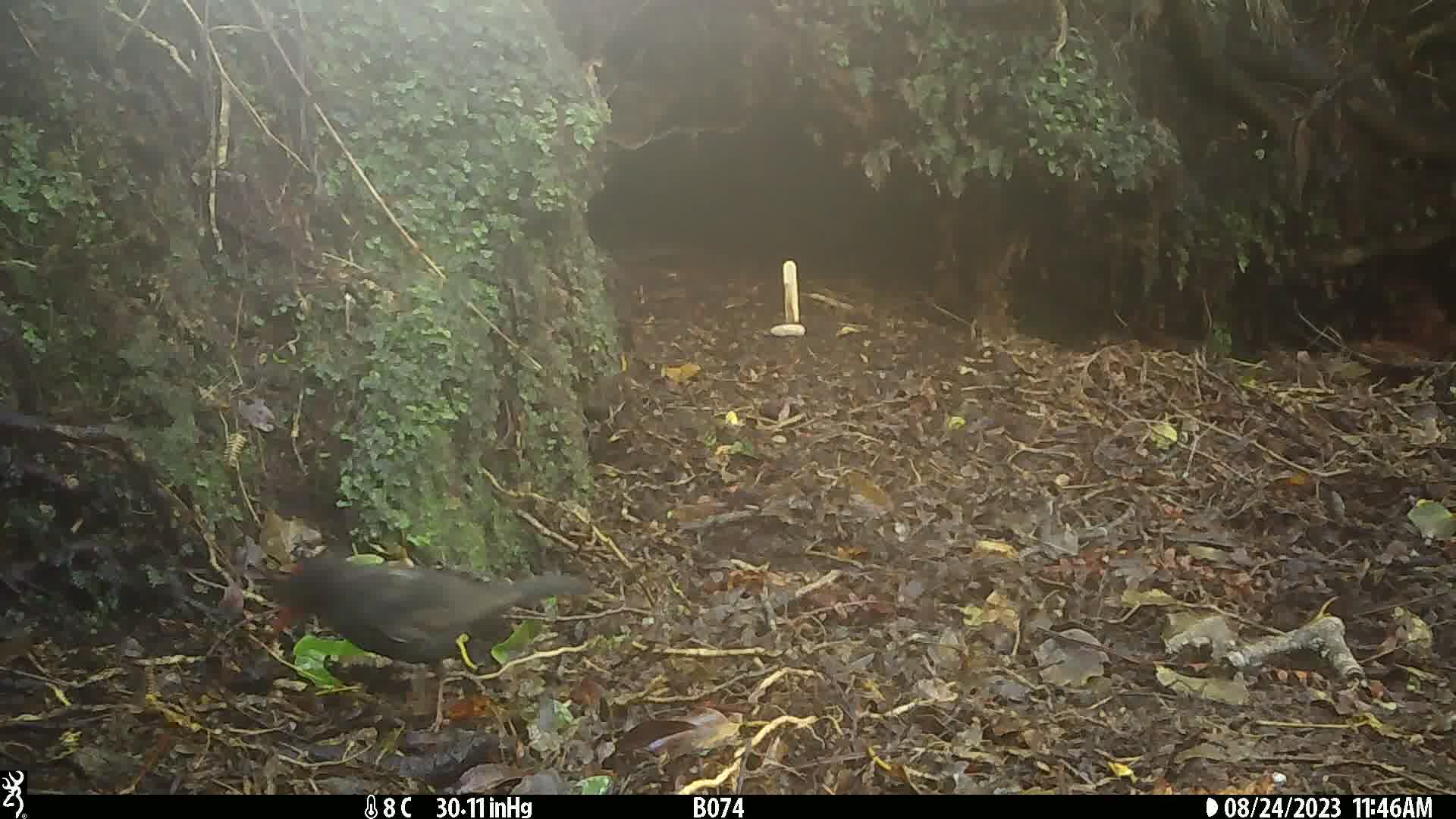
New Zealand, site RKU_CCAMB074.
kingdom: Animalia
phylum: Chordata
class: Aves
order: Passeriformes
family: Turdidae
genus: Turdus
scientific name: Turdus merula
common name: eurasian blackbird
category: blackbird